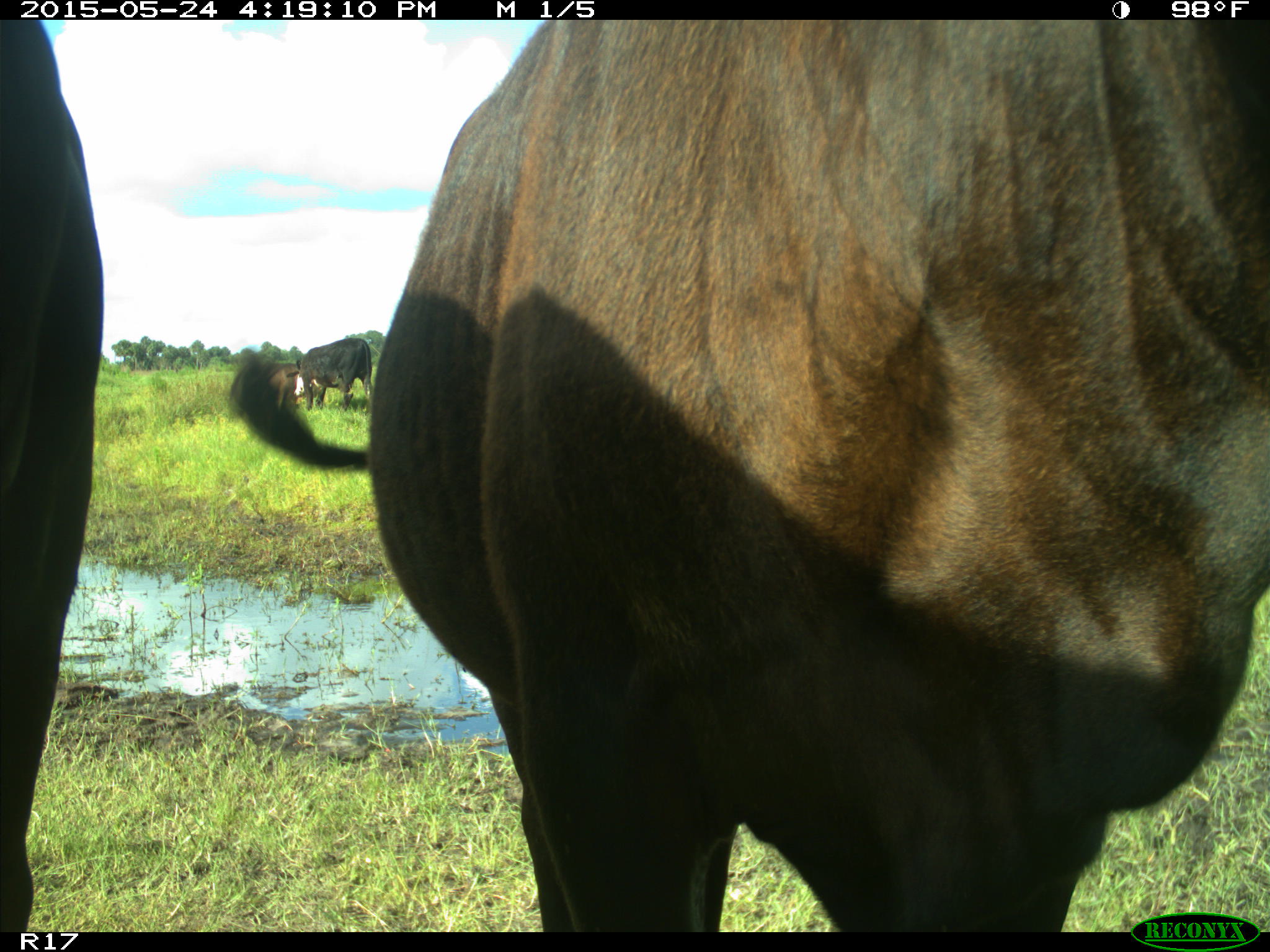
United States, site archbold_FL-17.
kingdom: Animalia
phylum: Chordata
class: Mammalia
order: Artiodactyla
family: Bovidae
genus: Bos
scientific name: Bos taurus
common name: domestic cow